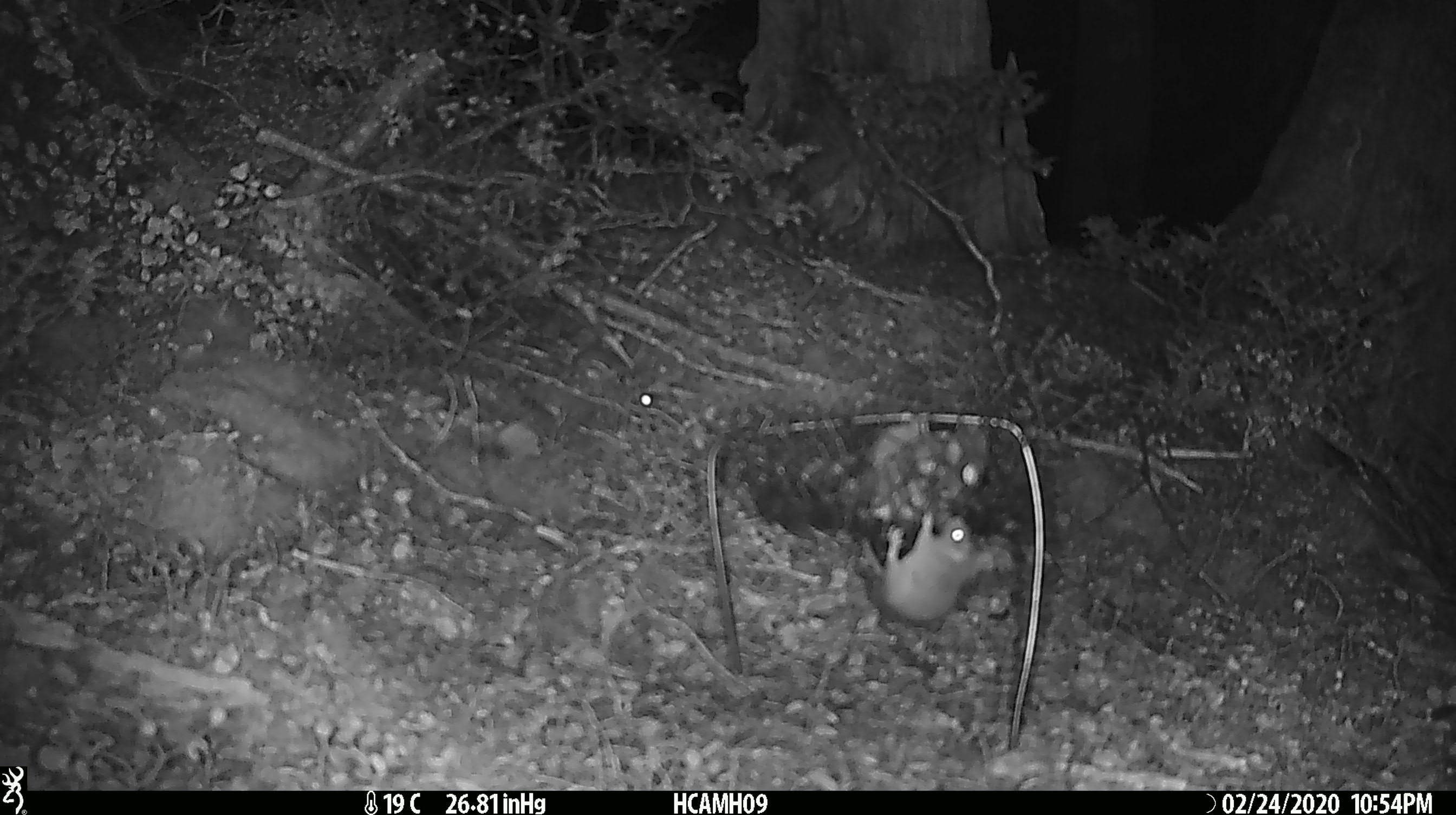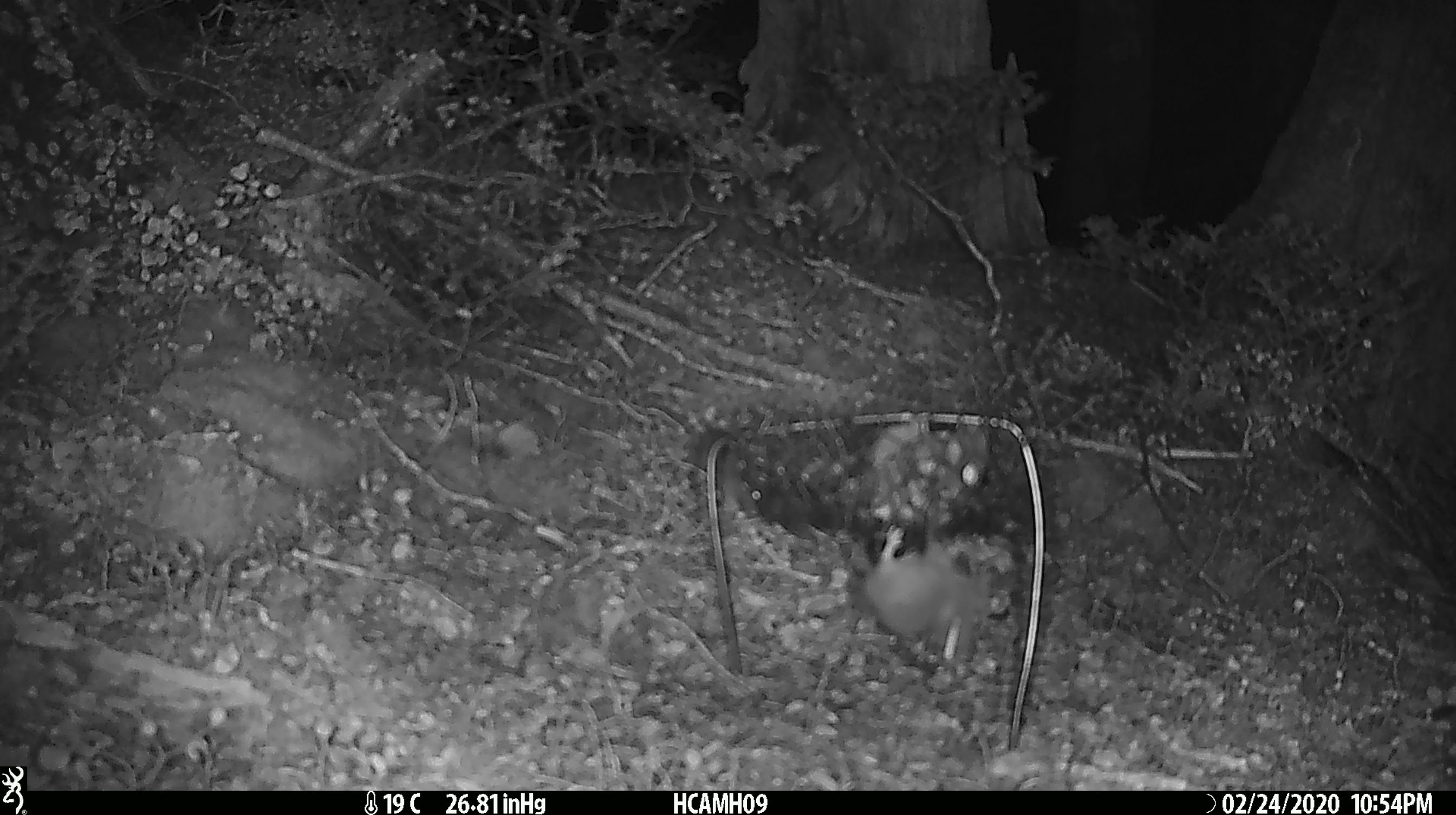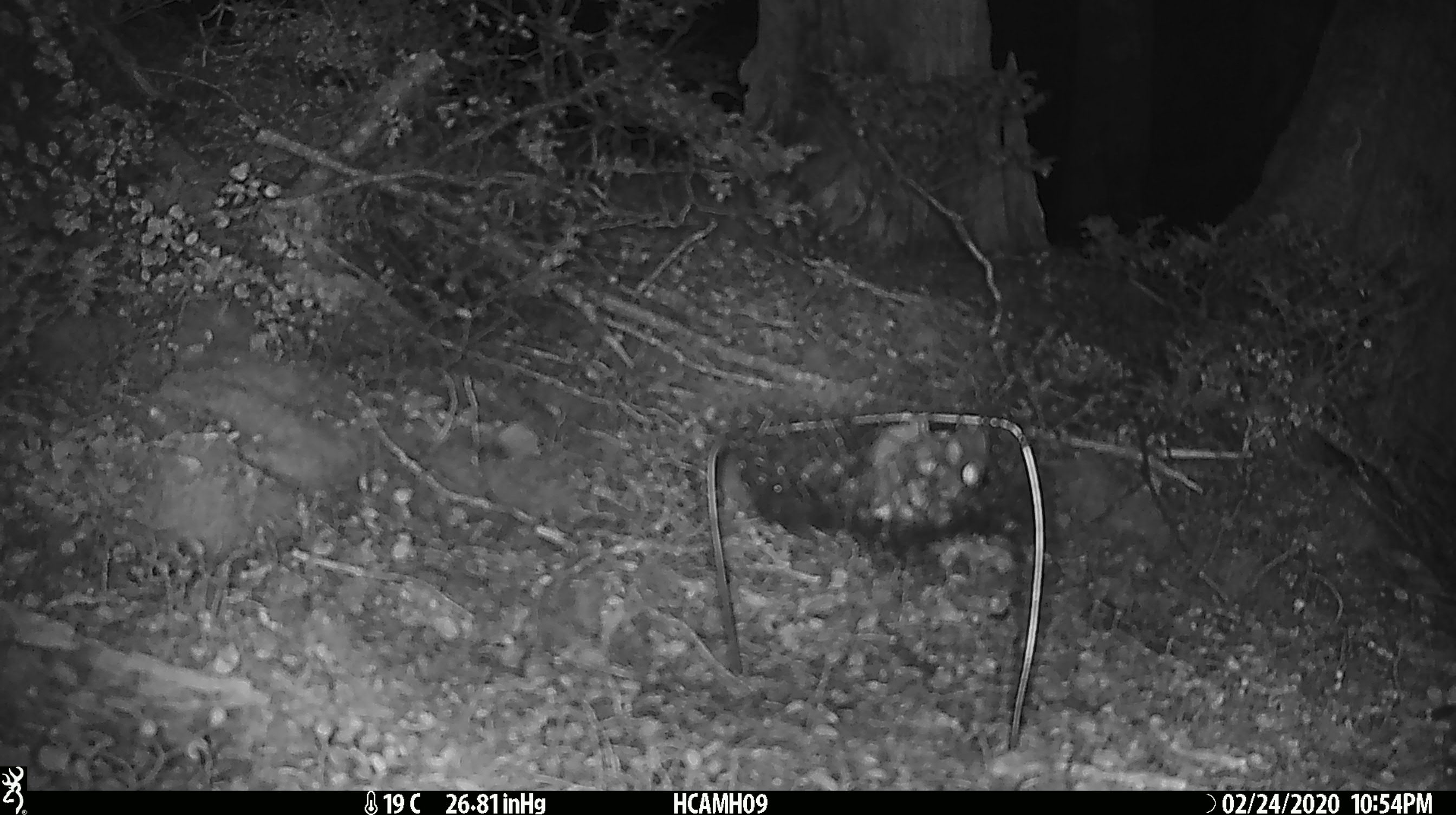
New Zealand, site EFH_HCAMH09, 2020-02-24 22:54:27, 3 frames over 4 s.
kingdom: Animalia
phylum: Chordata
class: Mammalia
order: Rodentia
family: Muridae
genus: Mus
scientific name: Mus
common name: mouse